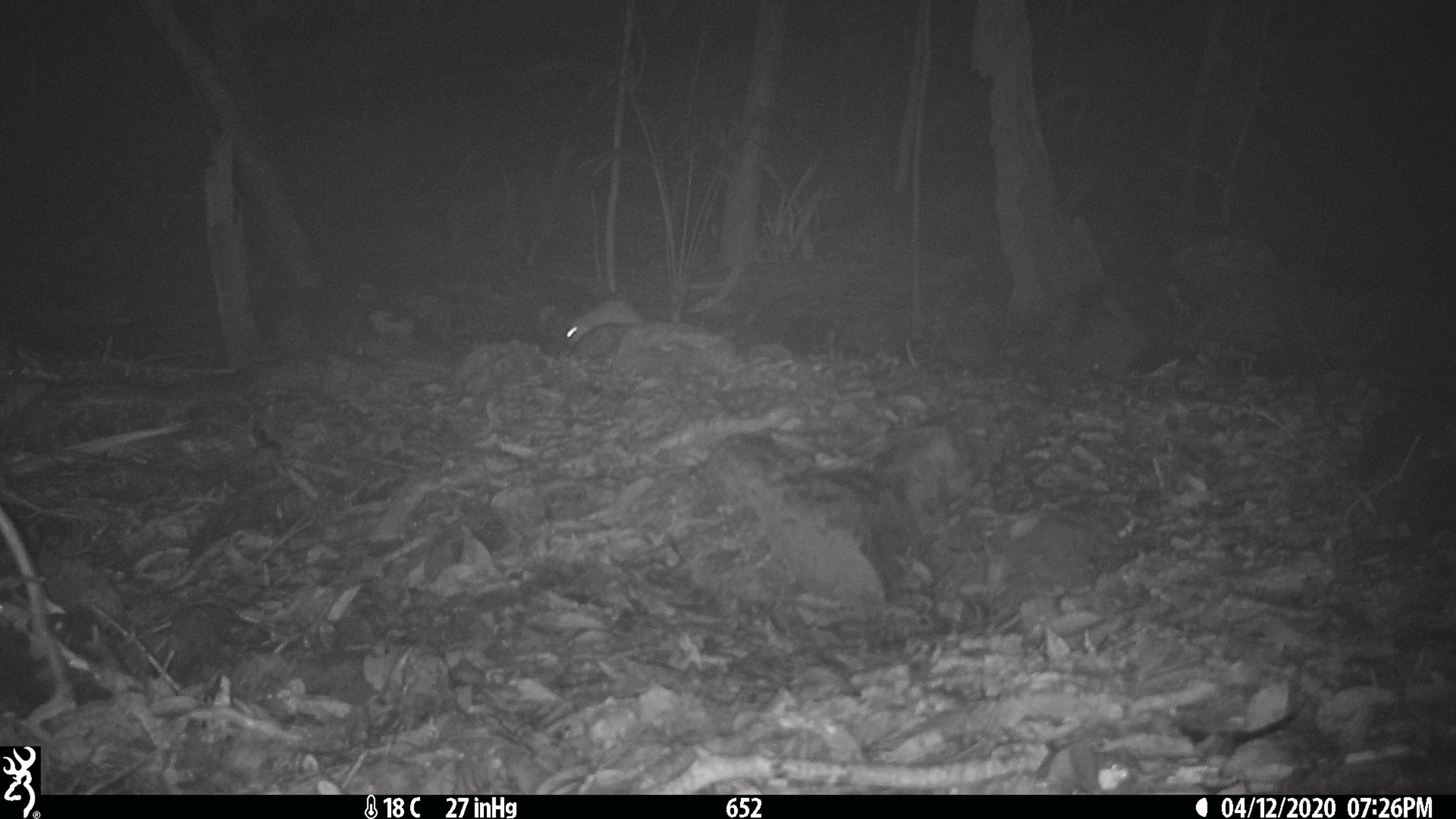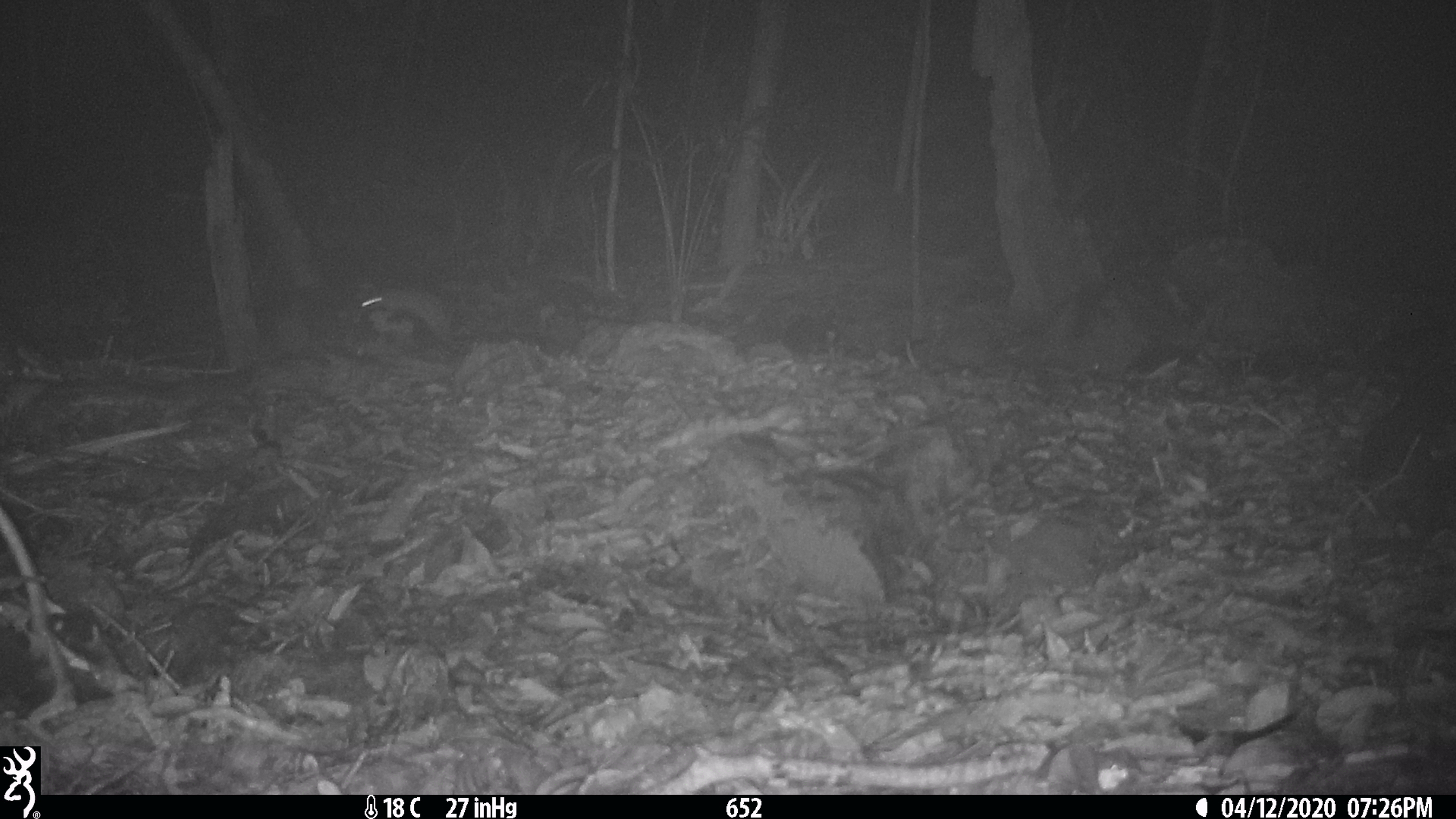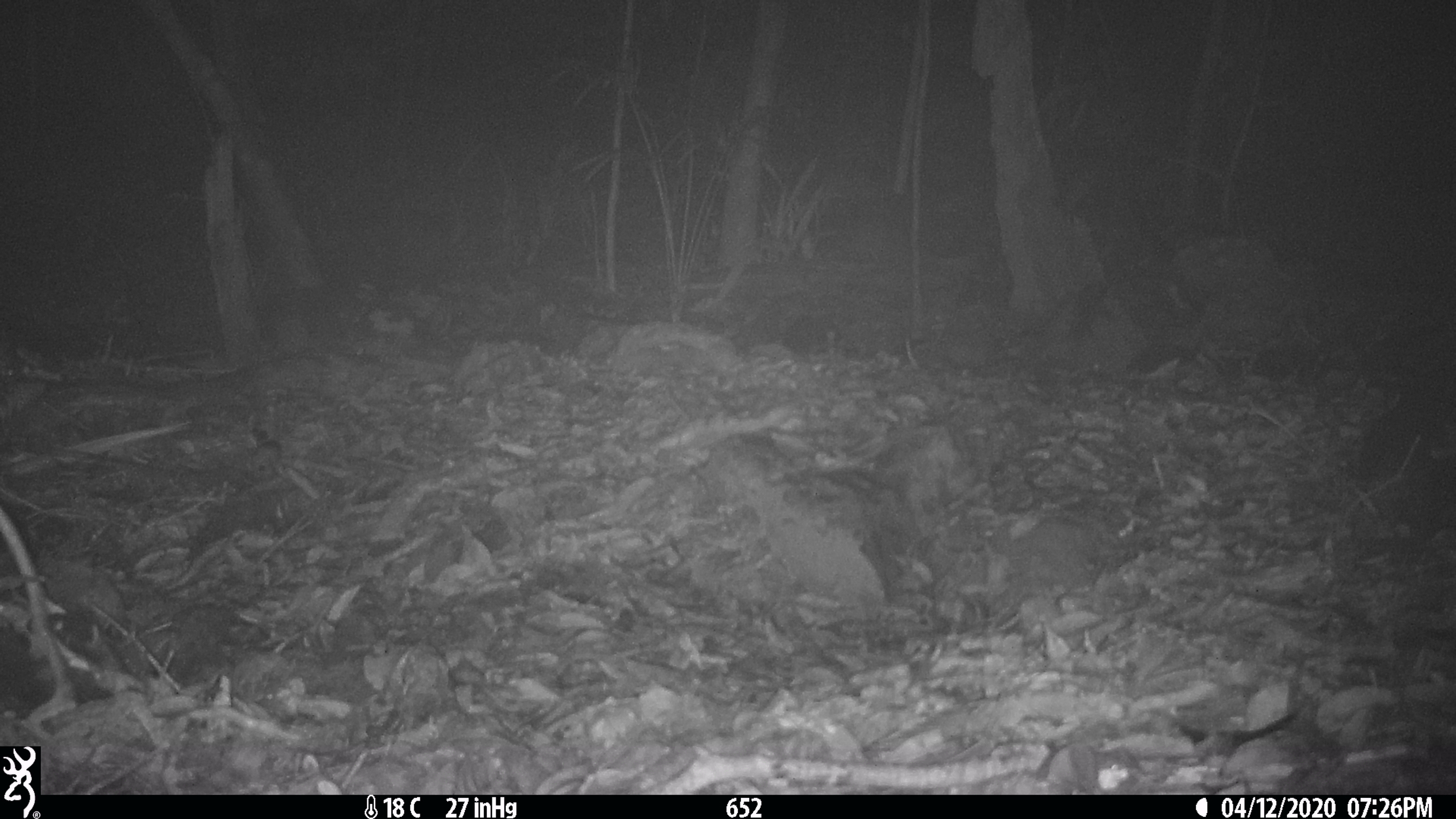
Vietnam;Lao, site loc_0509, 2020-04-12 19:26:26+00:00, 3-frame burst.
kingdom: Animalia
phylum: Chordata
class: Mammalia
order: Rodentia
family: Muridae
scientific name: Muridae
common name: old-world mice and rats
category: unidentified murid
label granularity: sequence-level